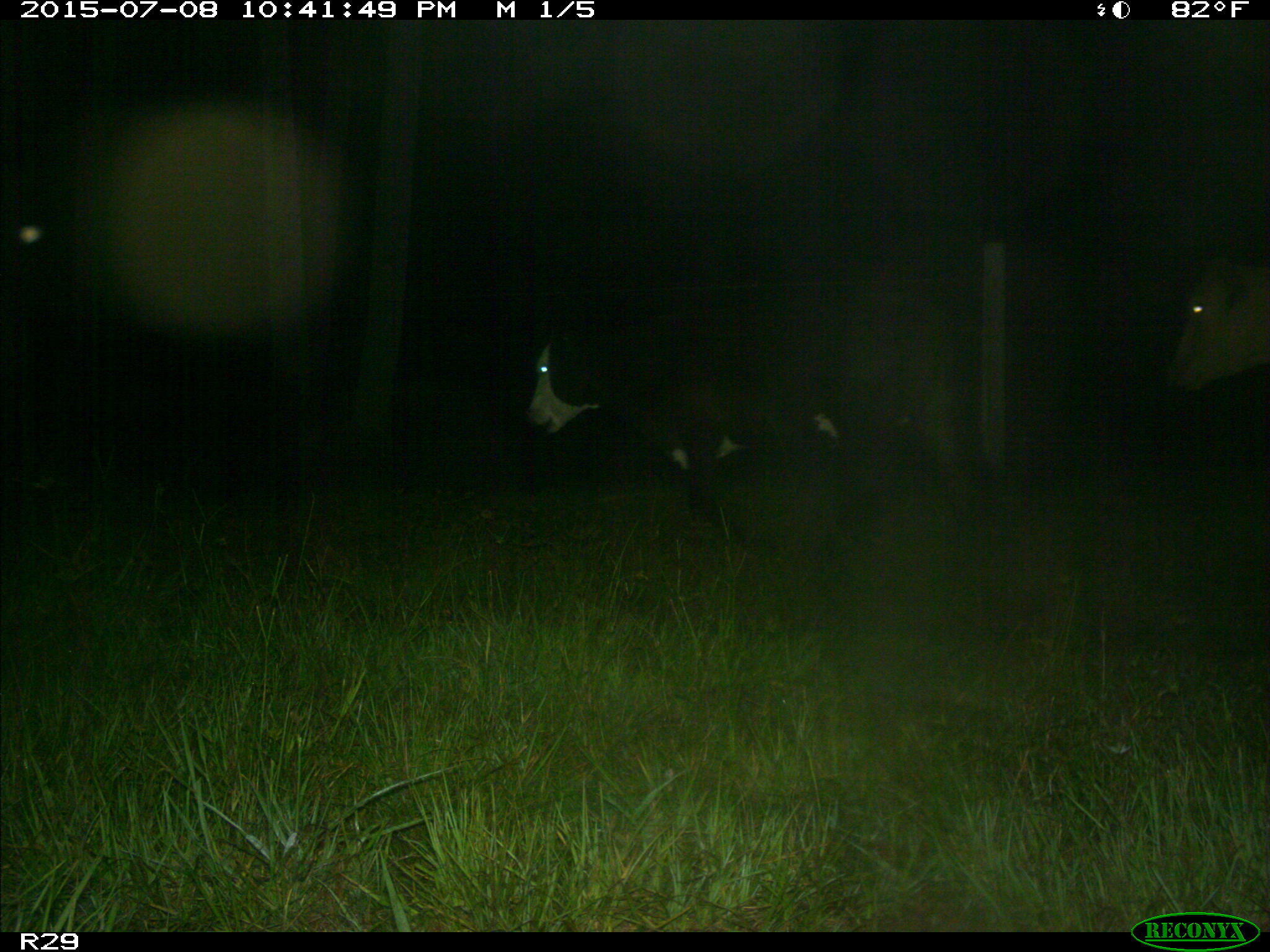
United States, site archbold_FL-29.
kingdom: Animalia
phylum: Chordata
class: Mammalia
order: Artiodactyla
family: Bovidae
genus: Bos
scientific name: Bos taurus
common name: domestic cow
Bos taurus (domestic cow).